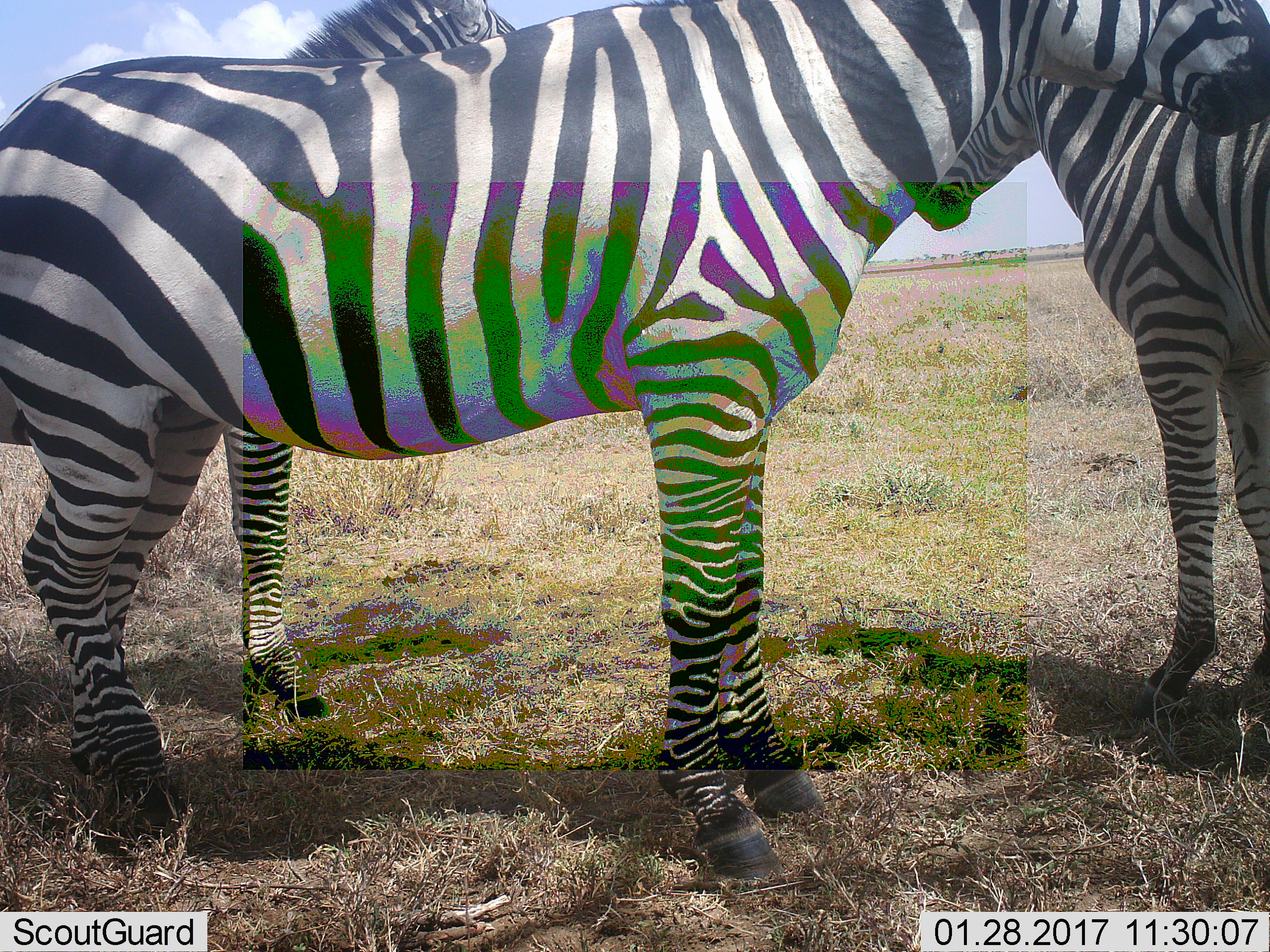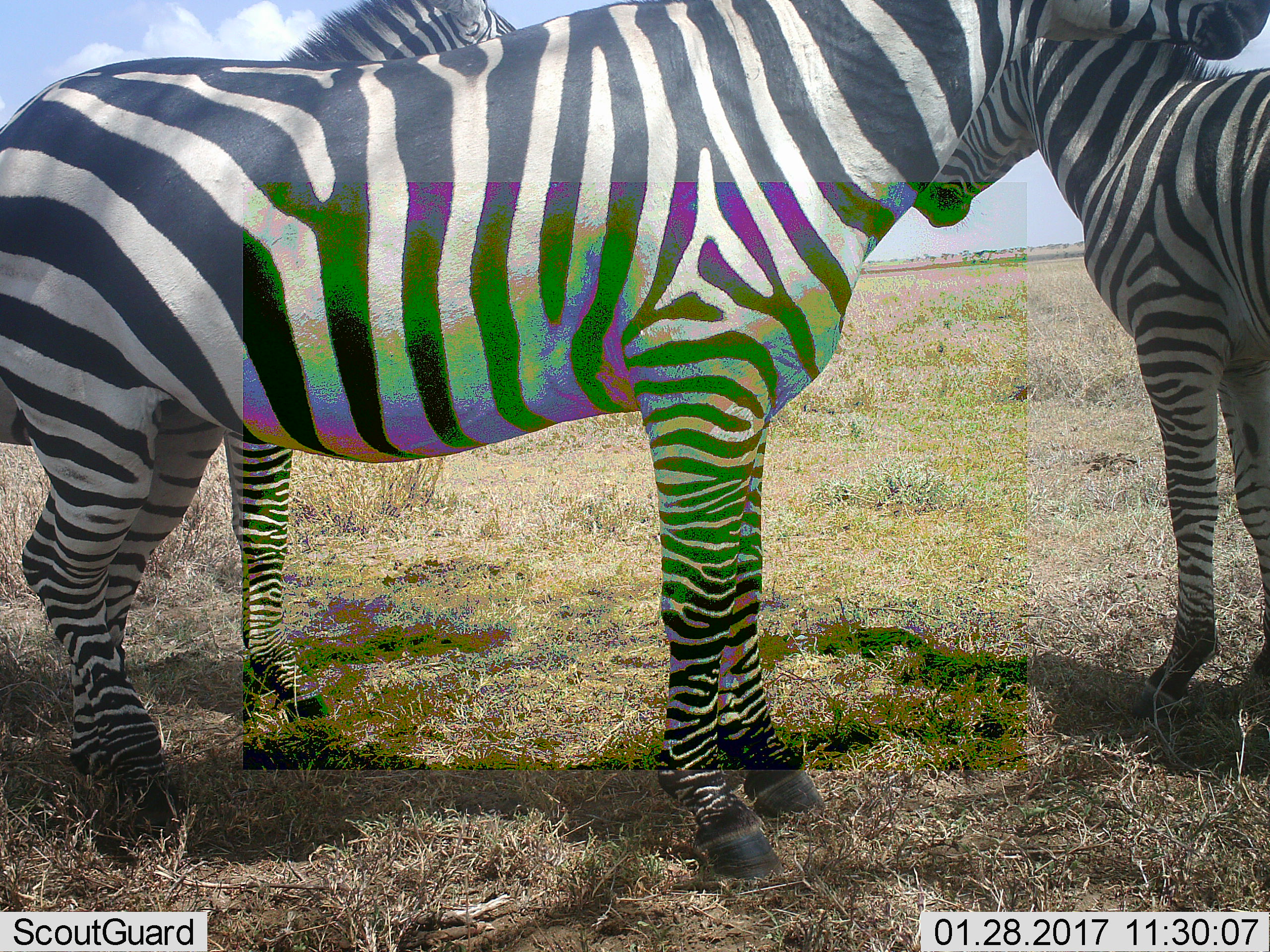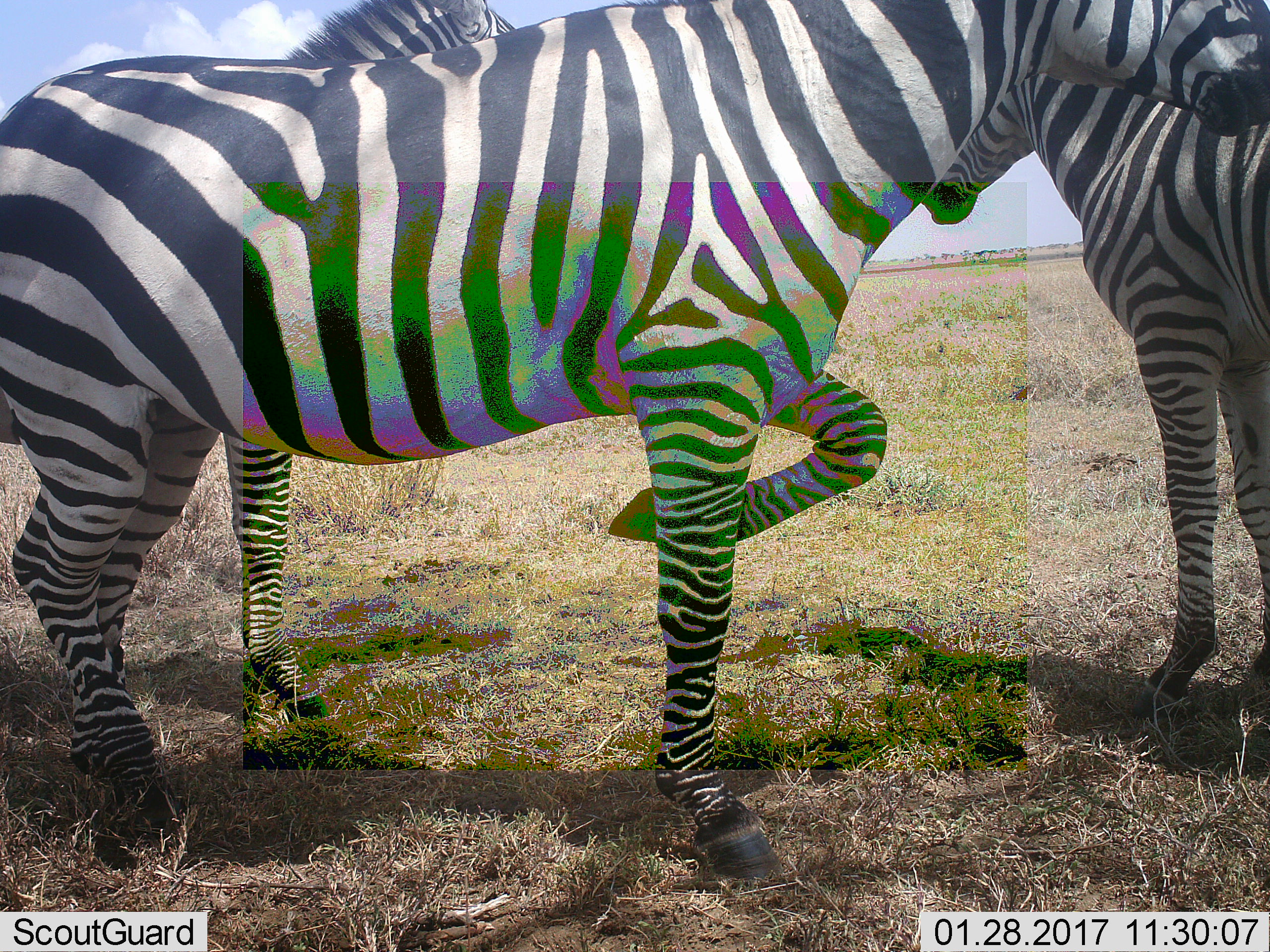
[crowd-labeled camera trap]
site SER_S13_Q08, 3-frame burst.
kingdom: Animalia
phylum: Chordata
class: Mammalia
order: Perissodactyla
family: Equidae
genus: Equus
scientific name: Equus quagga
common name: plains zebra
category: zebraplains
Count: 3.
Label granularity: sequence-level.